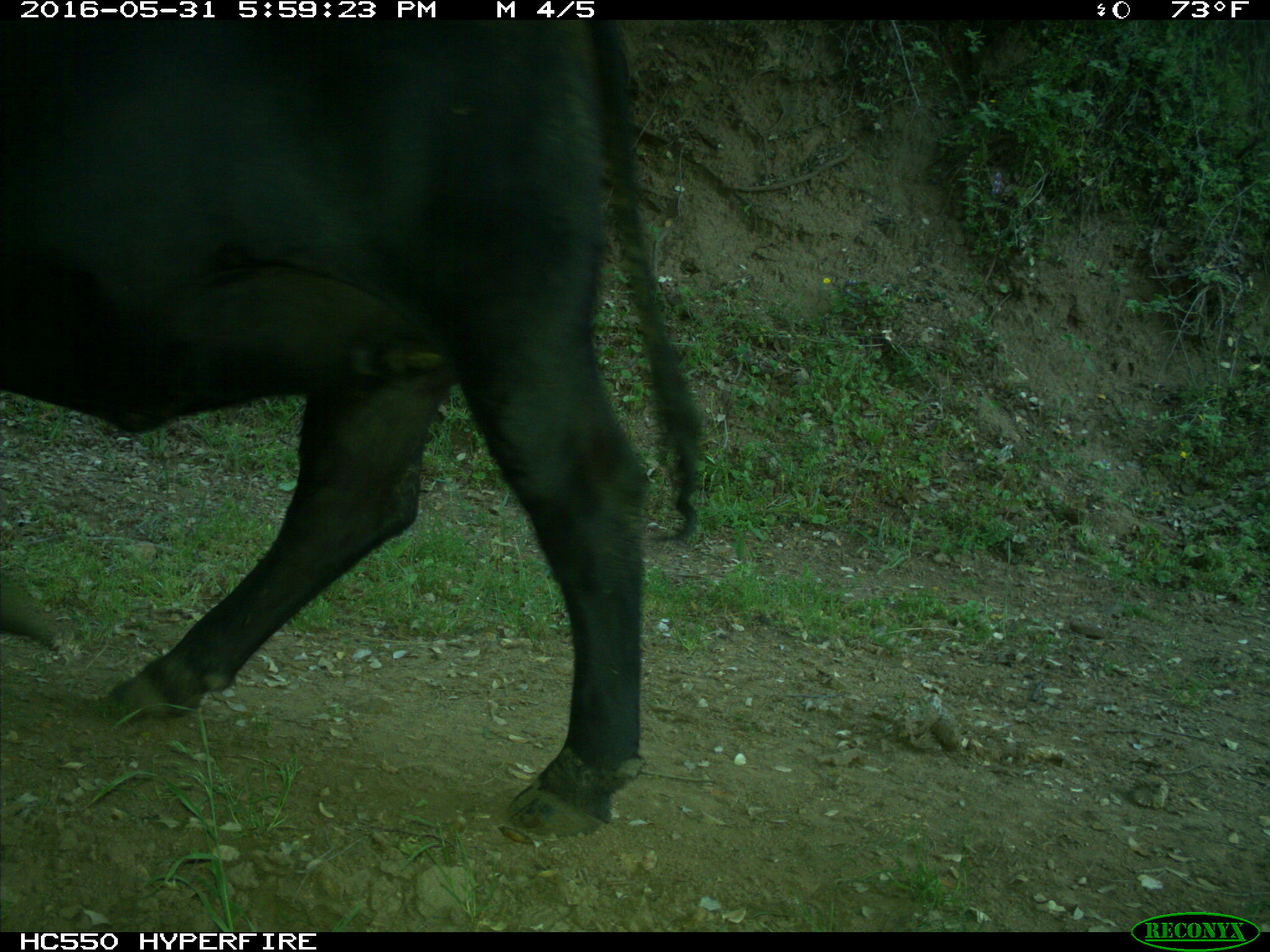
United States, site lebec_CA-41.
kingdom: Animalia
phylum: Chordata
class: Mammalia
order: Artiodactyla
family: Bovidae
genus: Bos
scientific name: Bos taurus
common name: domestic cow